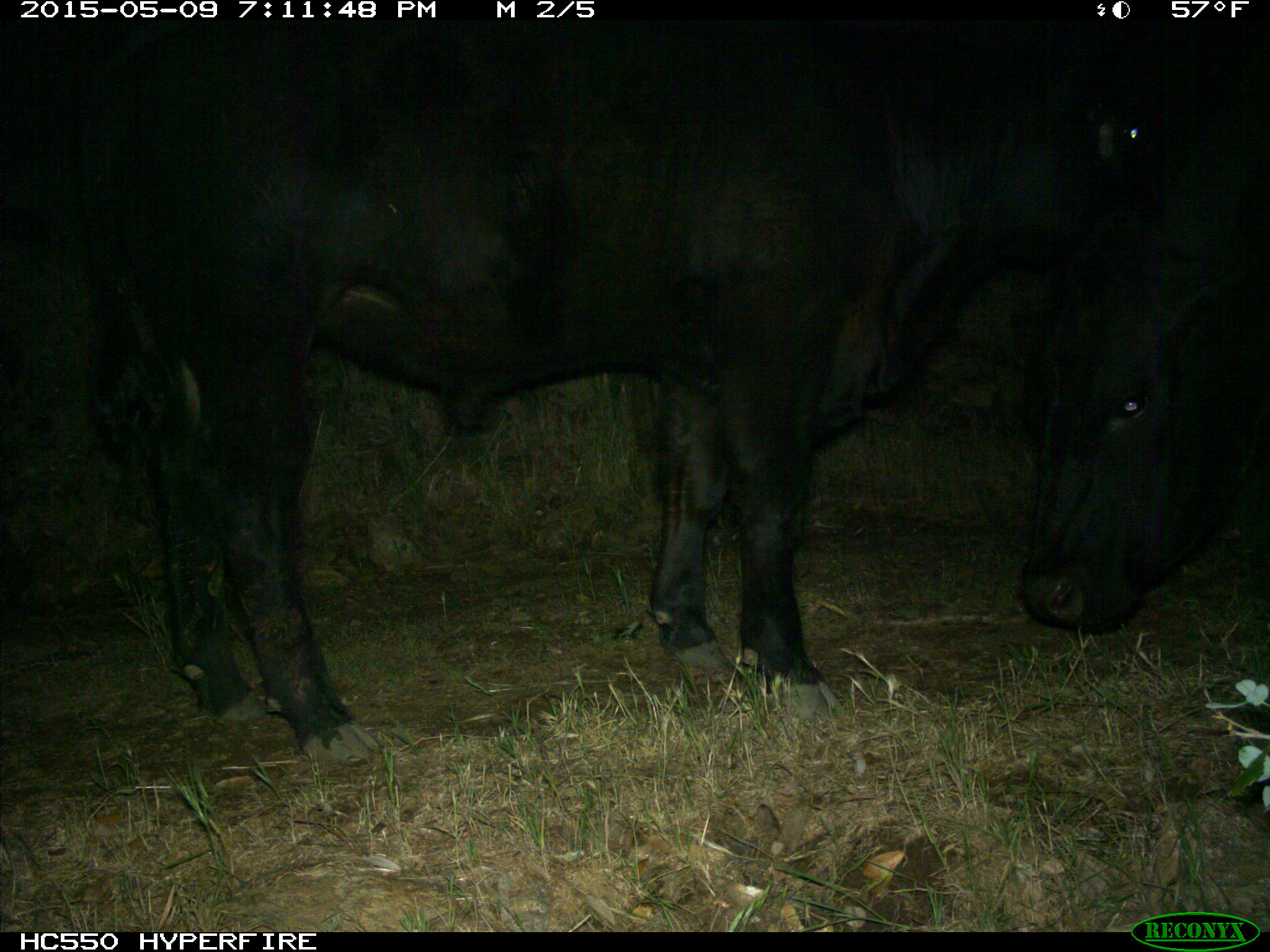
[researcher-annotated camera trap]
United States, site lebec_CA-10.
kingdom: Animalia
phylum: Chordata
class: Mammalia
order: Artiodactyla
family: Bovidae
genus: Bos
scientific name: Bos taurus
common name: domestic cow